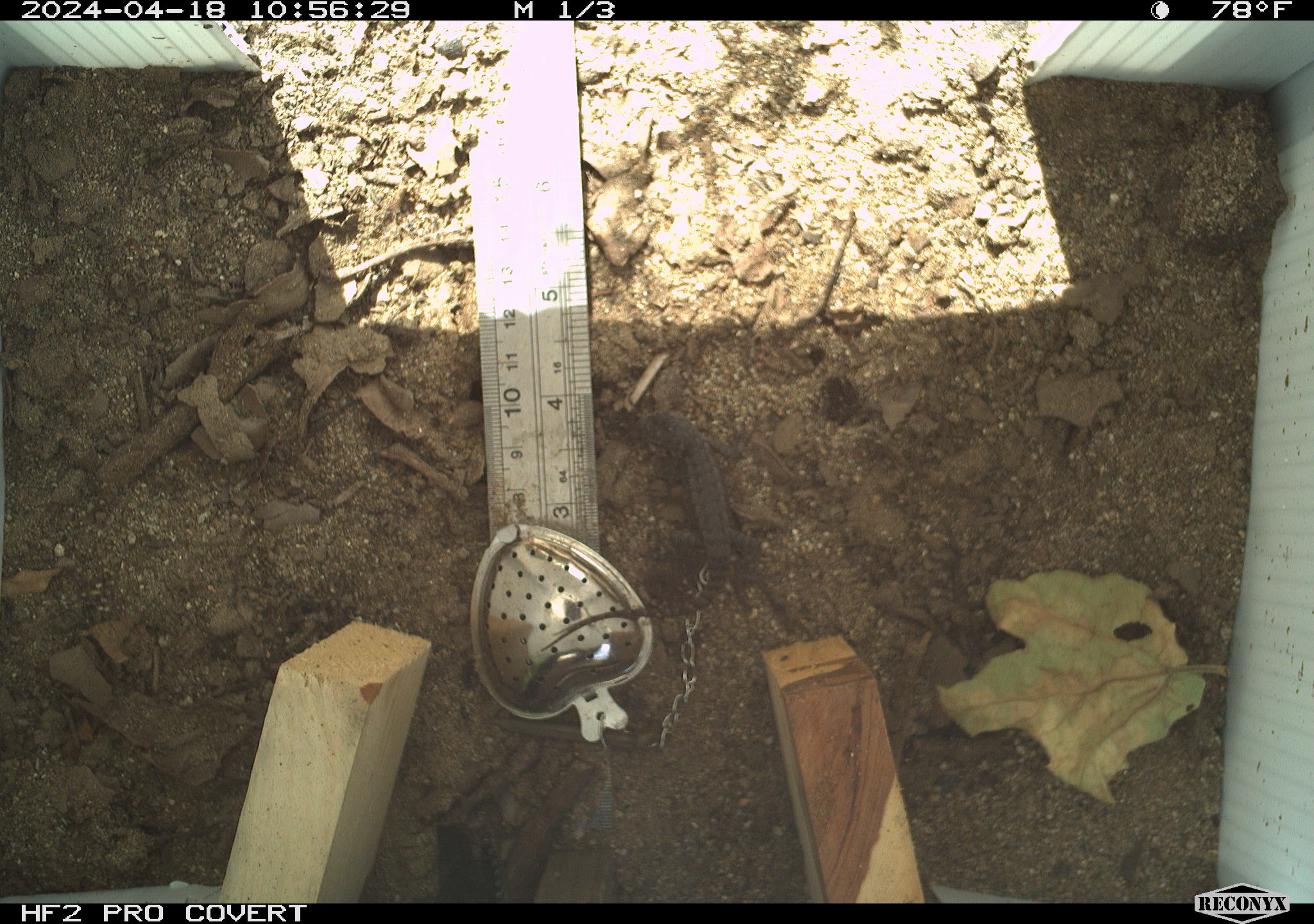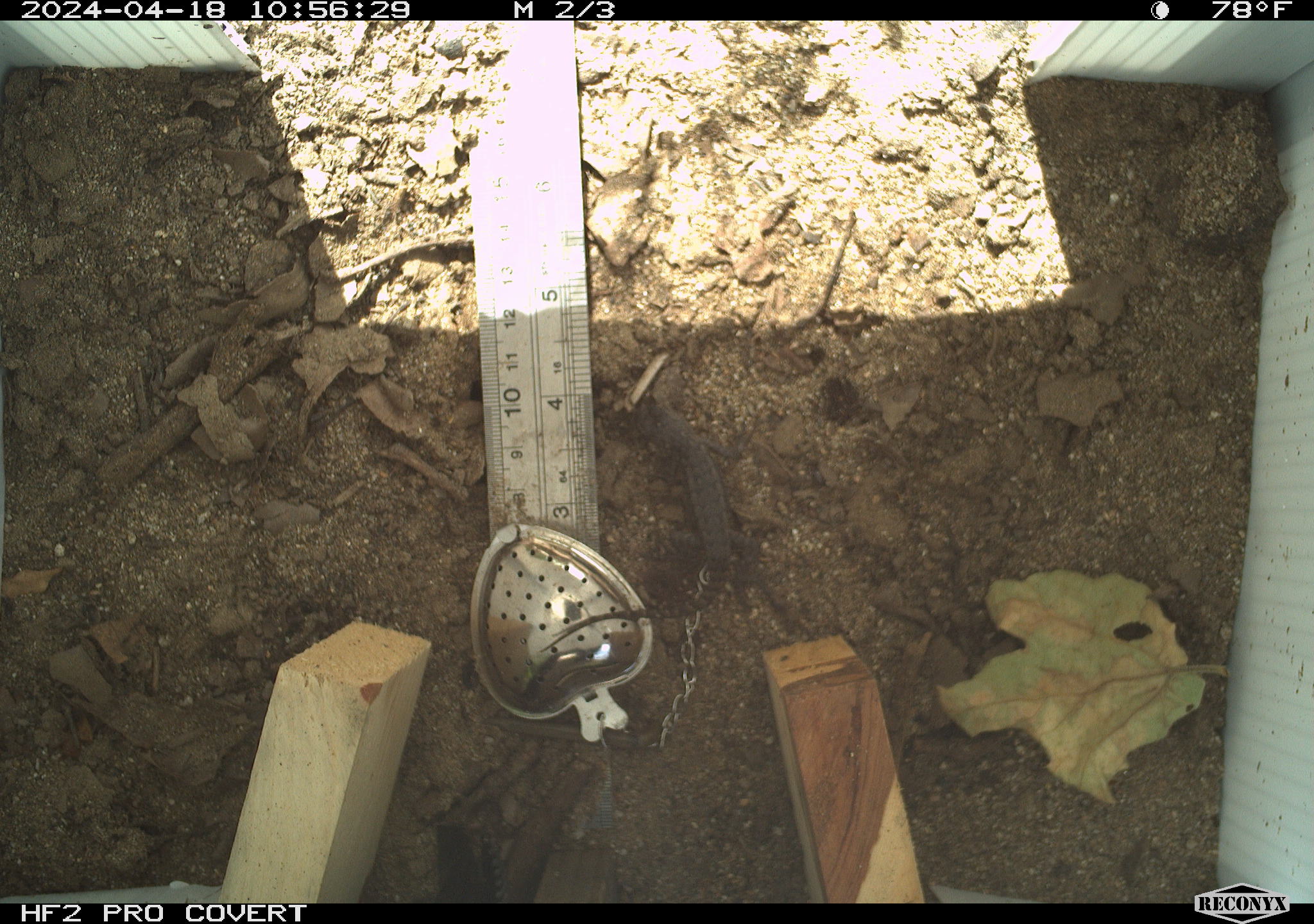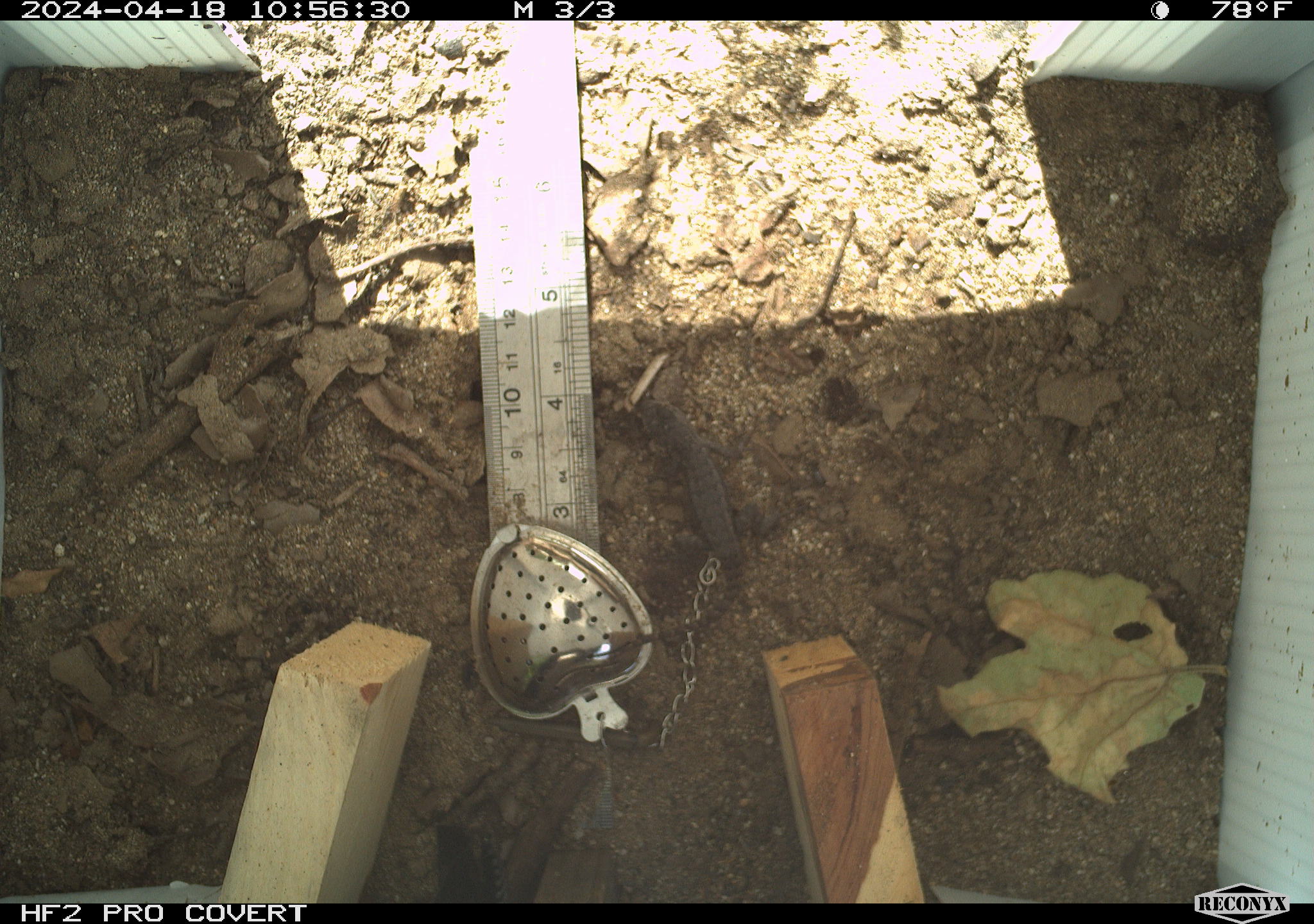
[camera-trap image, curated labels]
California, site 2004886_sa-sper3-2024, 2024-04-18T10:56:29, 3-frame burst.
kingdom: Animalia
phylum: Chordata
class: Reptilia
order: Squamata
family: Phrynosomatidae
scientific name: Phrynosomatidae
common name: phrynosomatid lizards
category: phrynosomatidae family